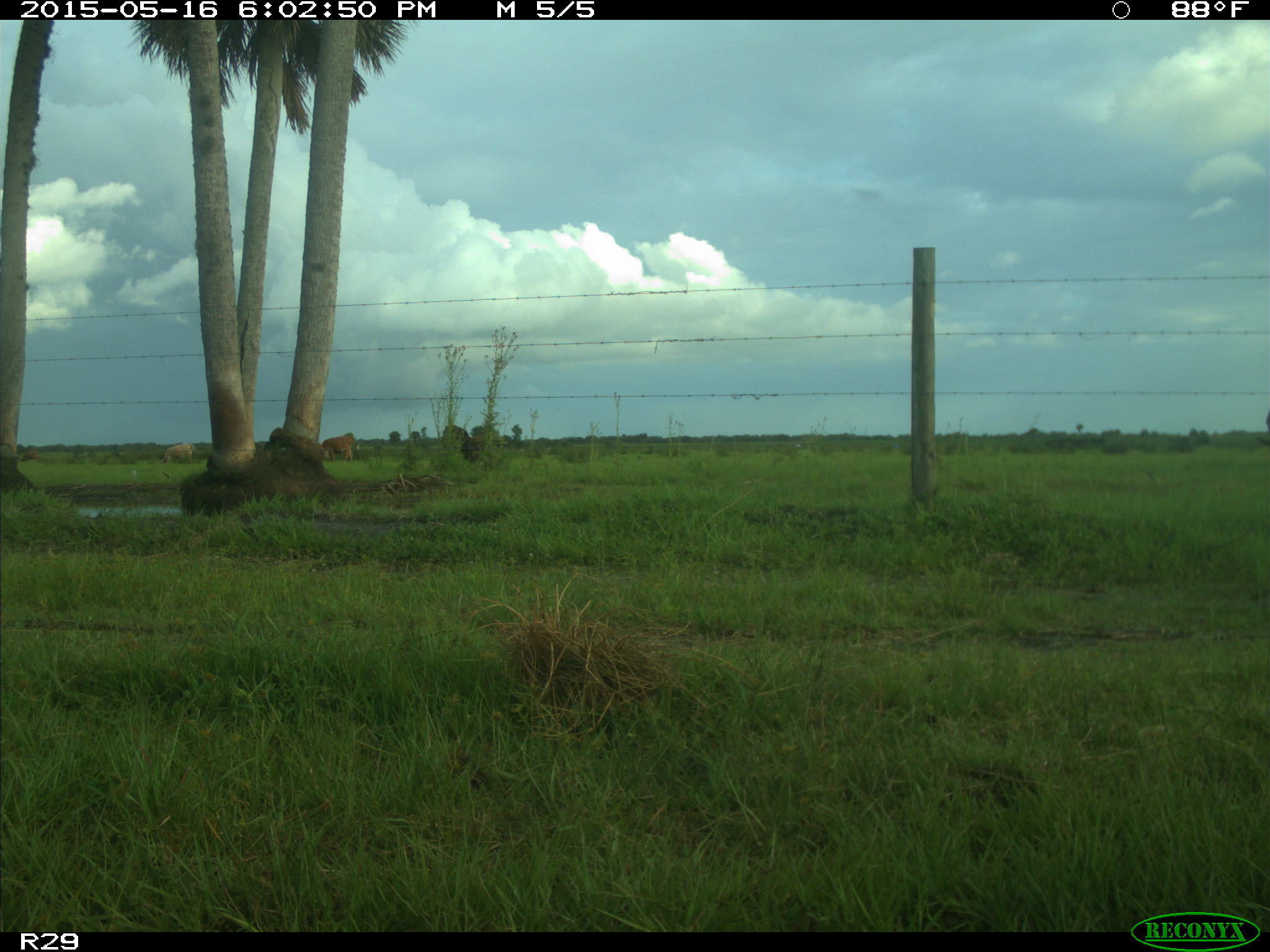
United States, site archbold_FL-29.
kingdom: Animalia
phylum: Chordata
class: Mammalia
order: Artiodactyla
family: Bovidae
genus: Bos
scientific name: Bos taurus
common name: domestic cow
Bos taurus (domestic cow).